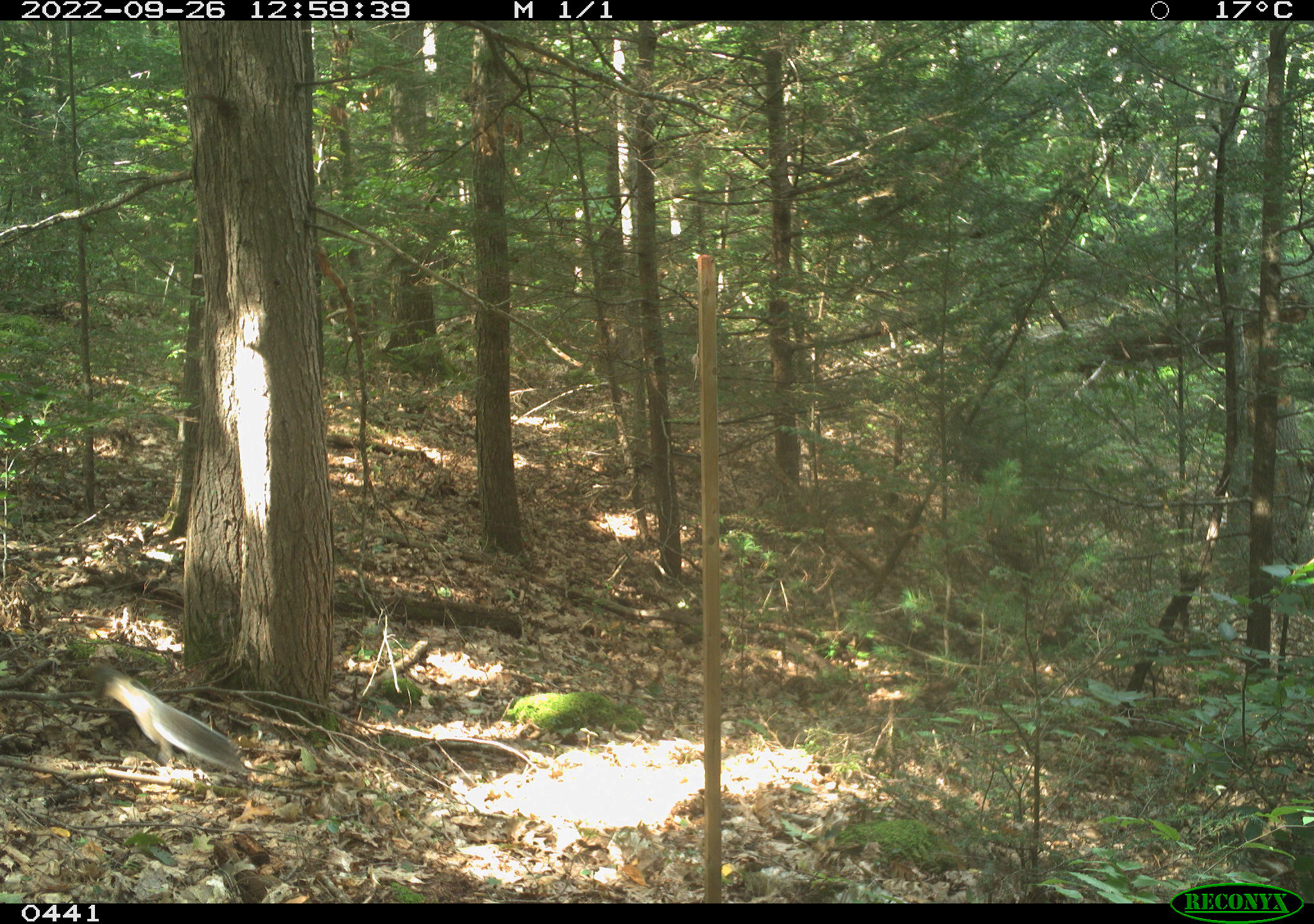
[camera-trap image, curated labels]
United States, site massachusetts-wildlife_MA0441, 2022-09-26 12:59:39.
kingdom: Animalia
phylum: Chordata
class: Mammalia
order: Rodentia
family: Sciuridae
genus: Sciurus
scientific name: Sciurus carolinensis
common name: gray squirrel